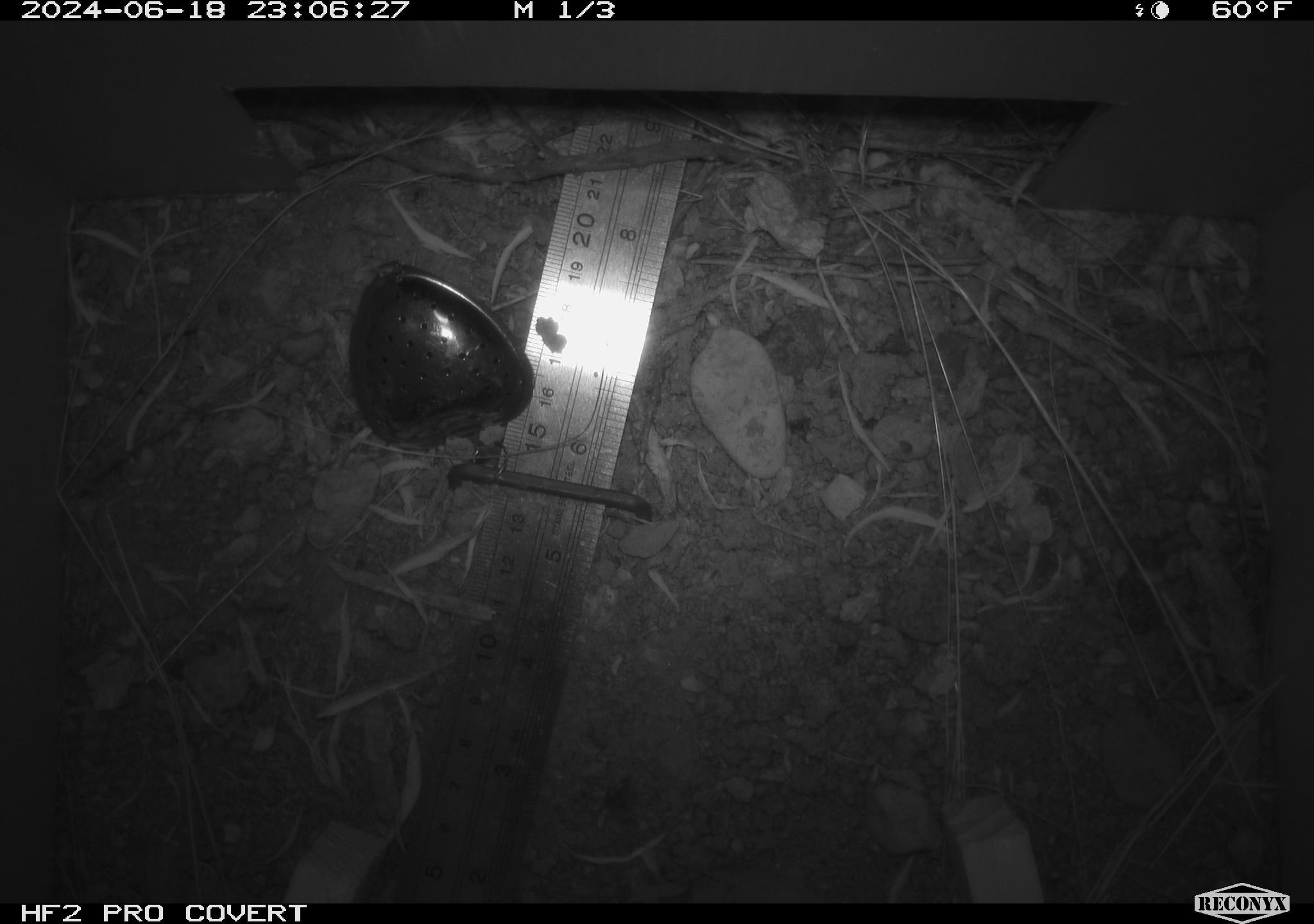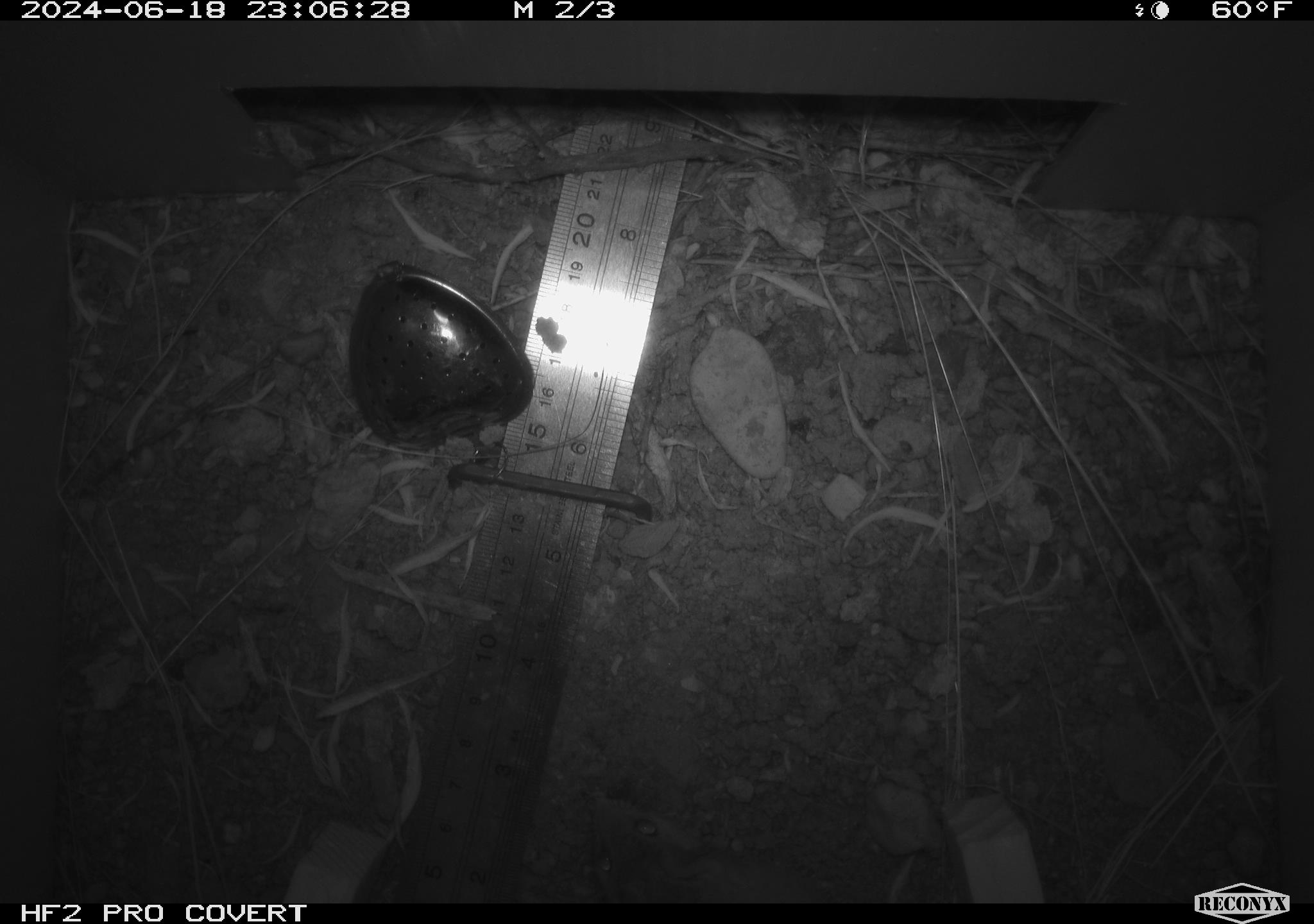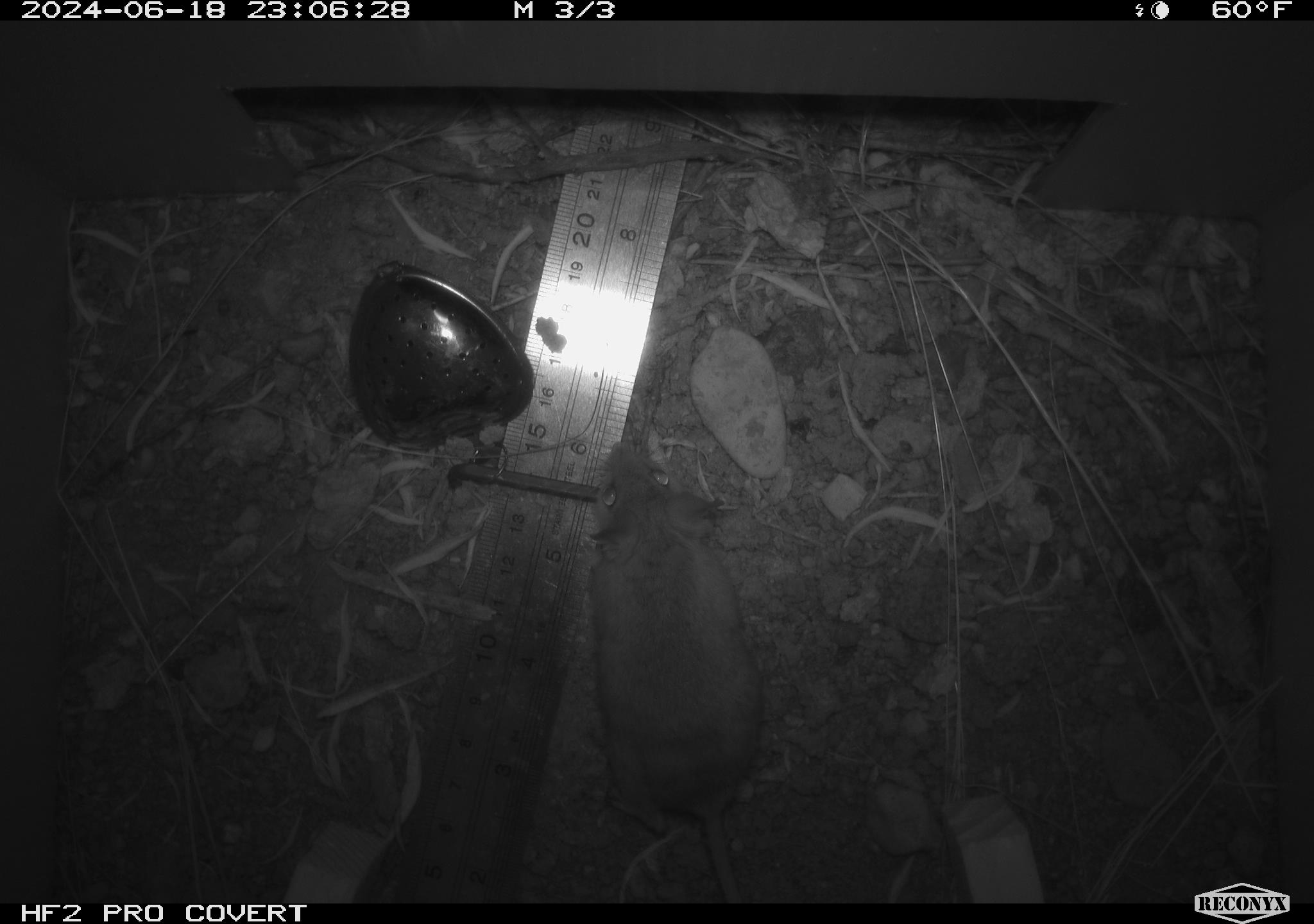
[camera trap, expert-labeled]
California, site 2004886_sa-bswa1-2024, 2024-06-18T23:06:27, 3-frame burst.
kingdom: Animalia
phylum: Chordata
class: Mammalia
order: Rodentia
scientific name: Rodentia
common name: mouse species